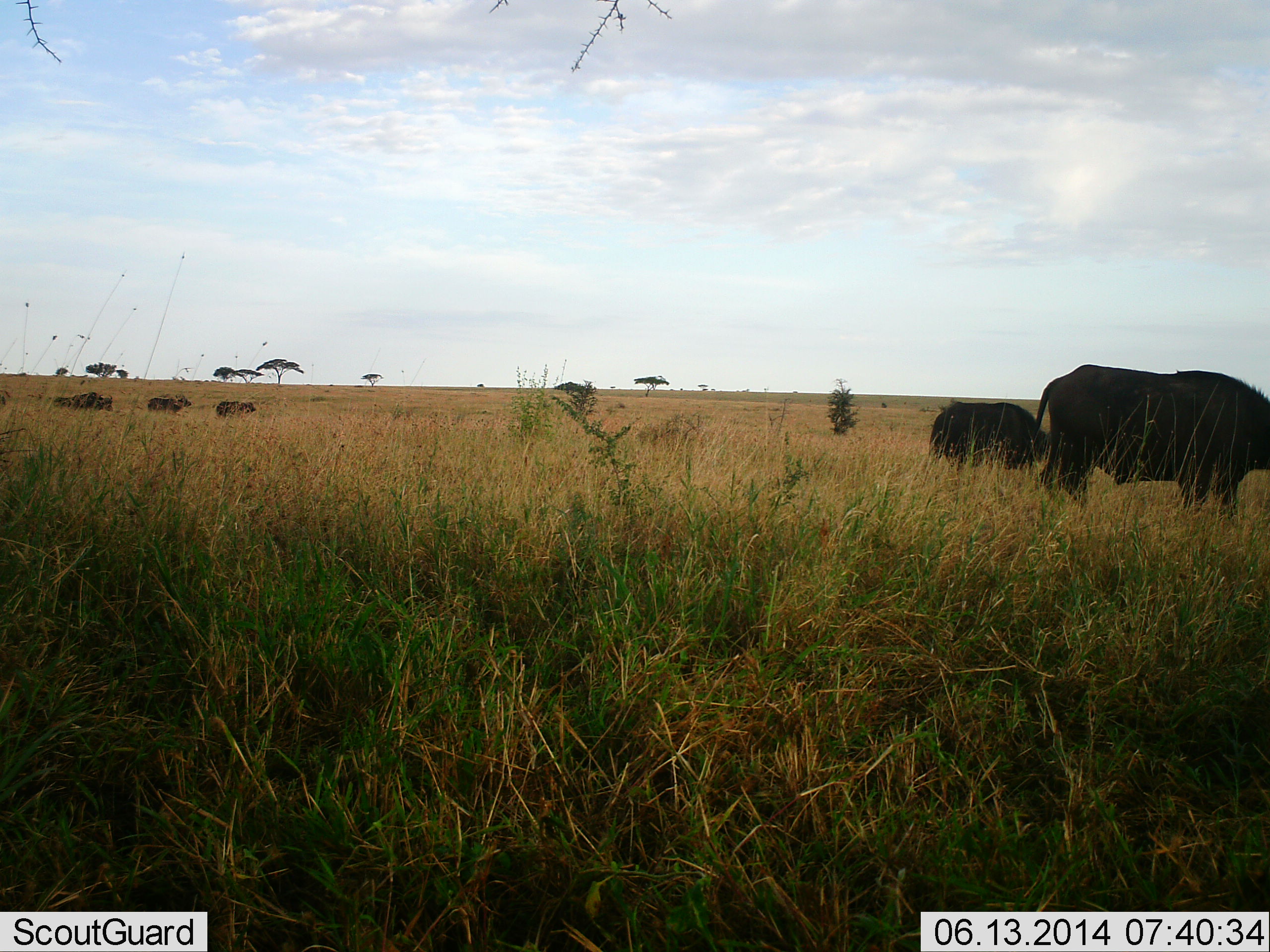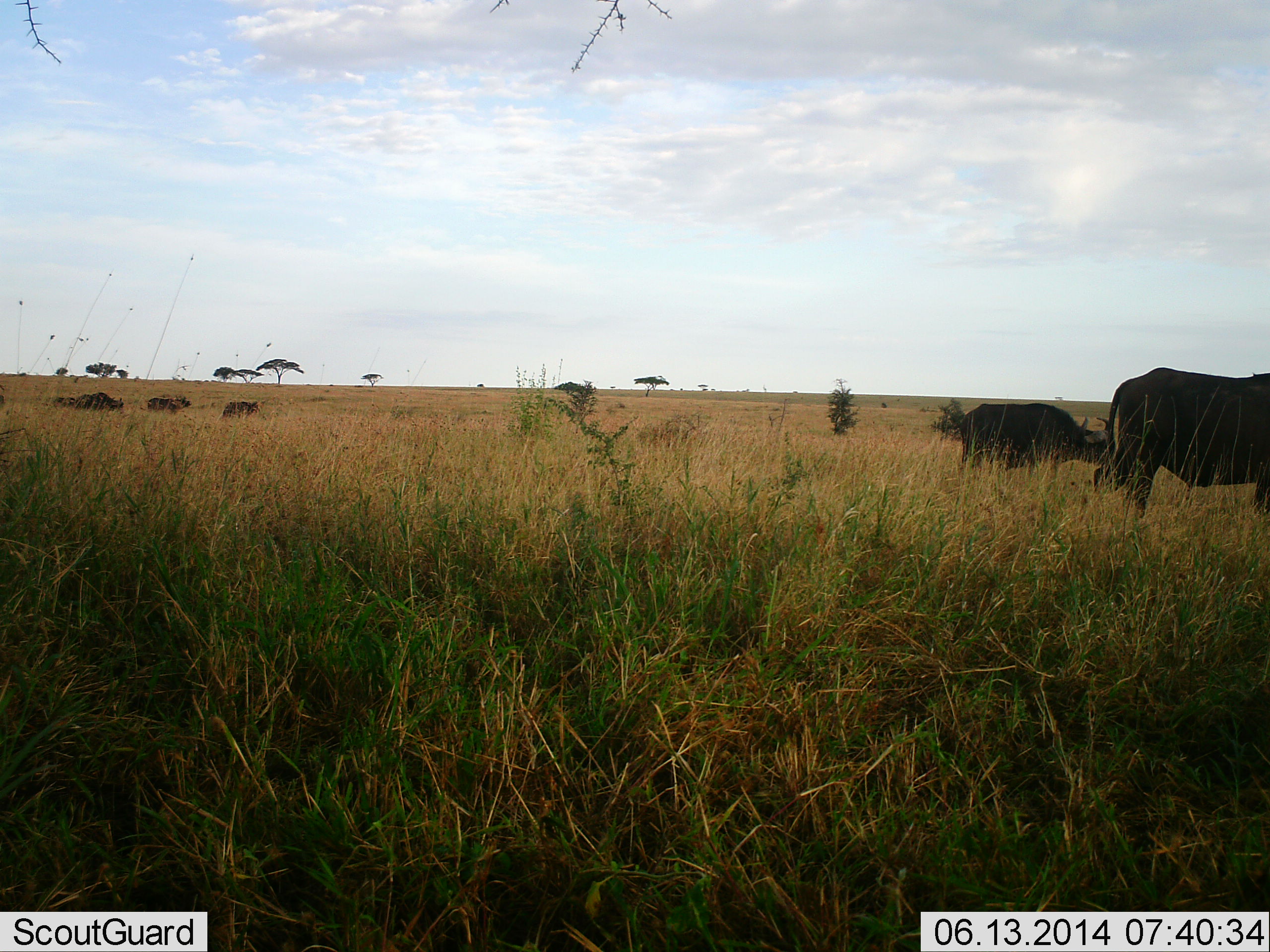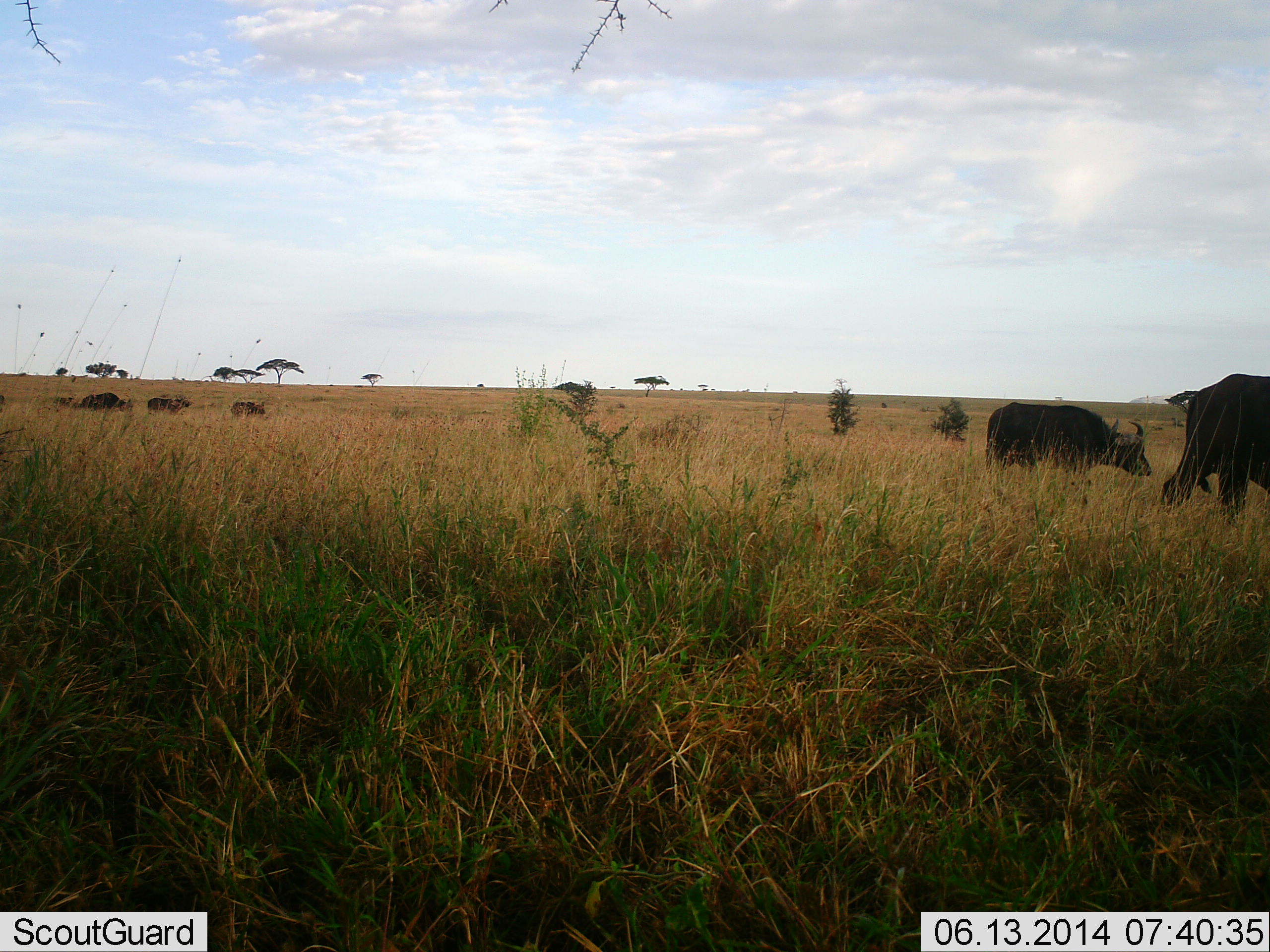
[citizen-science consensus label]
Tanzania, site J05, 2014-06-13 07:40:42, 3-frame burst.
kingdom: Animalia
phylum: Chordata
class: Mammalia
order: Artiodactyla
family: Bovidae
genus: Syncerus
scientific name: Syncerus caffer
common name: cape buffalo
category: buffalo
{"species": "buffalo (cape buffalo) (Syncerus caffer)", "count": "5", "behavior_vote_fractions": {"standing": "30%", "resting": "0%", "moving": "80%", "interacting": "0%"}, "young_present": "0%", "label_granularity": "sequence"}